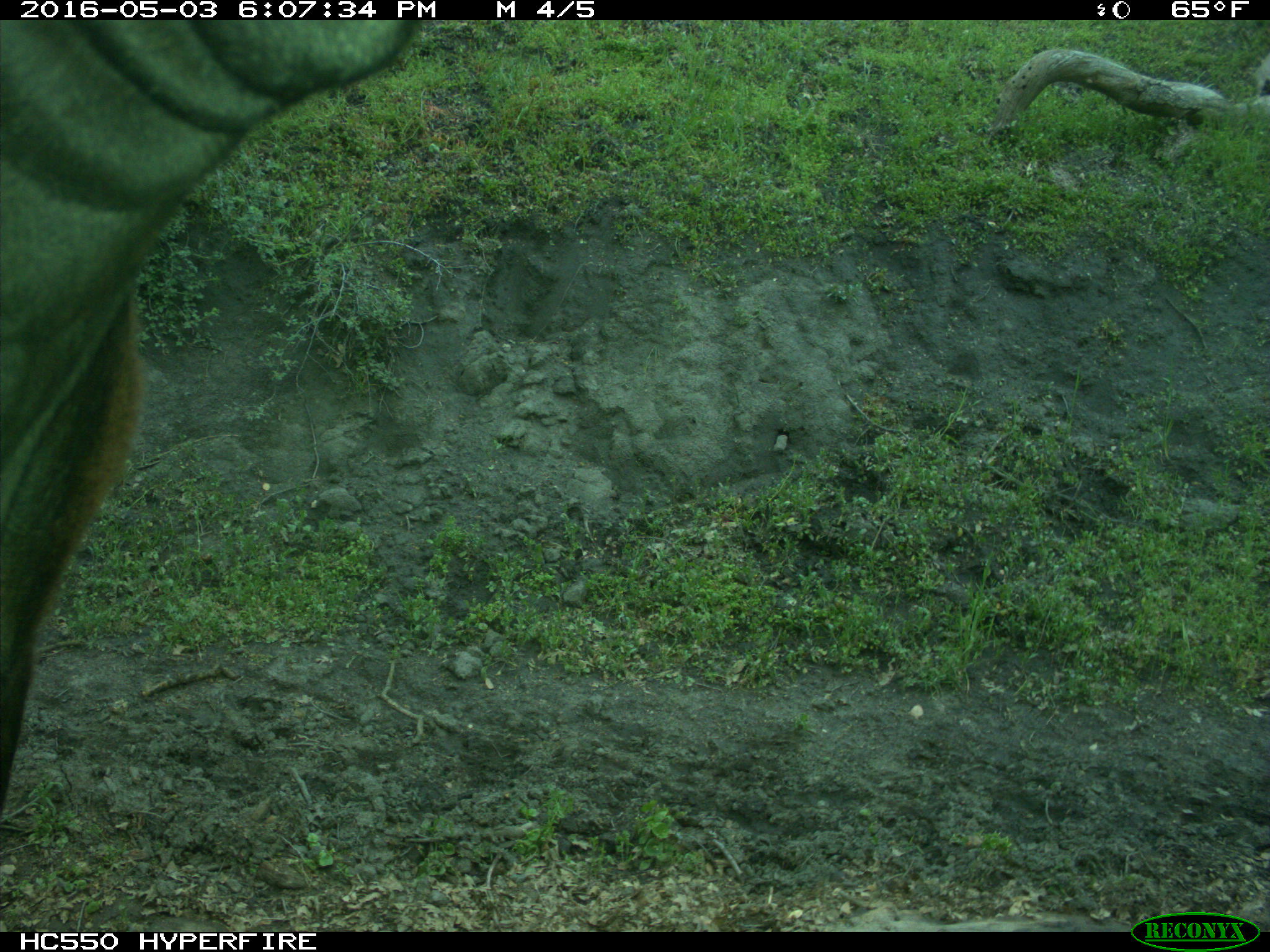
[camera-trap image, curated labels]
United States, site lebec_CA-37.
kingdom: Animalia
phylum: Chordata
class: Mammalia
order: Artiodactyla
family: Bovidae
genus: Bos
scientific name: Bos taurus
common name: domestic cow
Bos taurus (domestic cow).